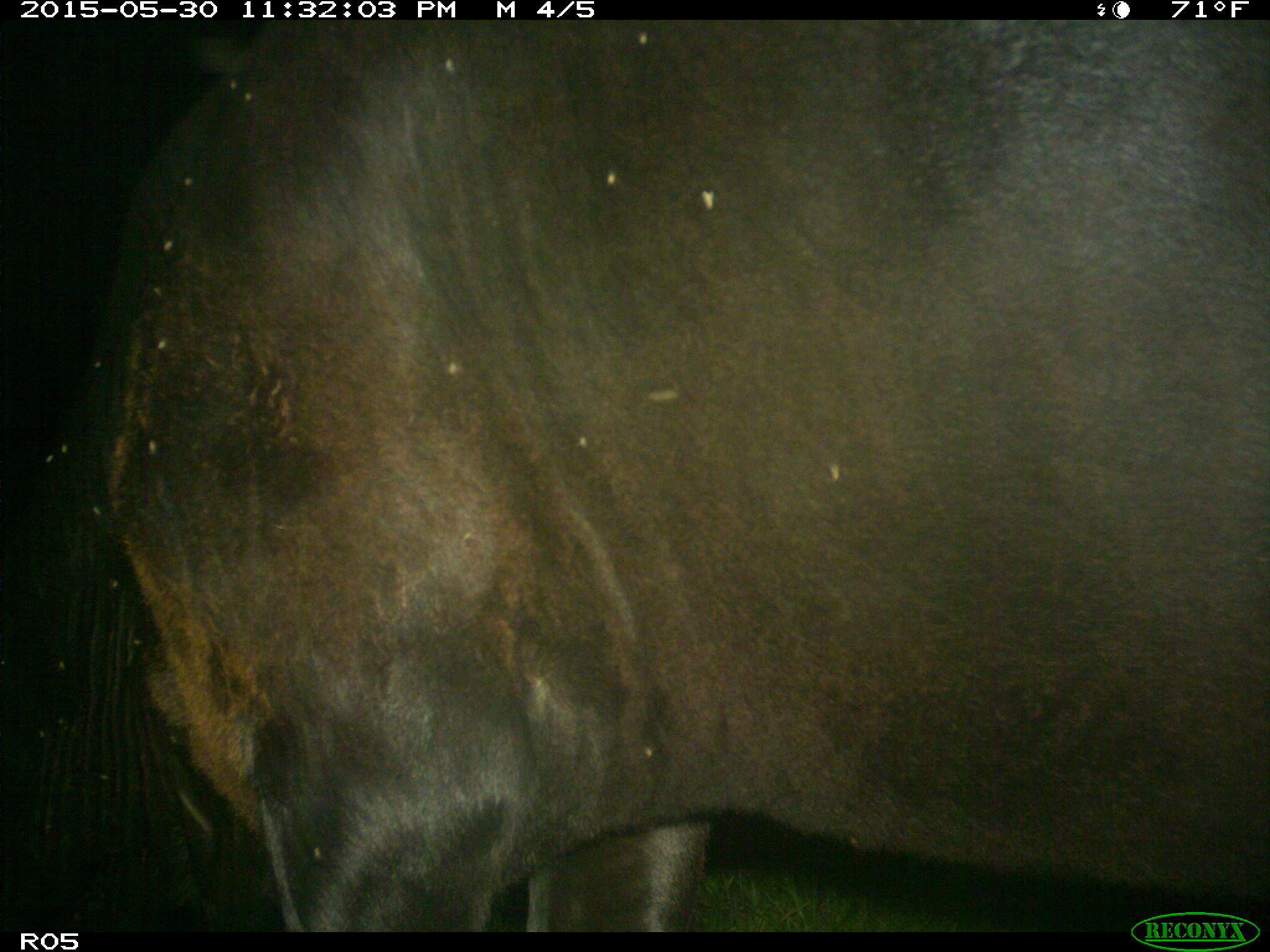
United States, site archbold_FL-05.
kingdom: Animalia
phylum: Chordata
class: Mammalia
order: Artiodactyla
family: Bovidae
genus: Bos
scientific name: Bos taurus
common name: domestic cow